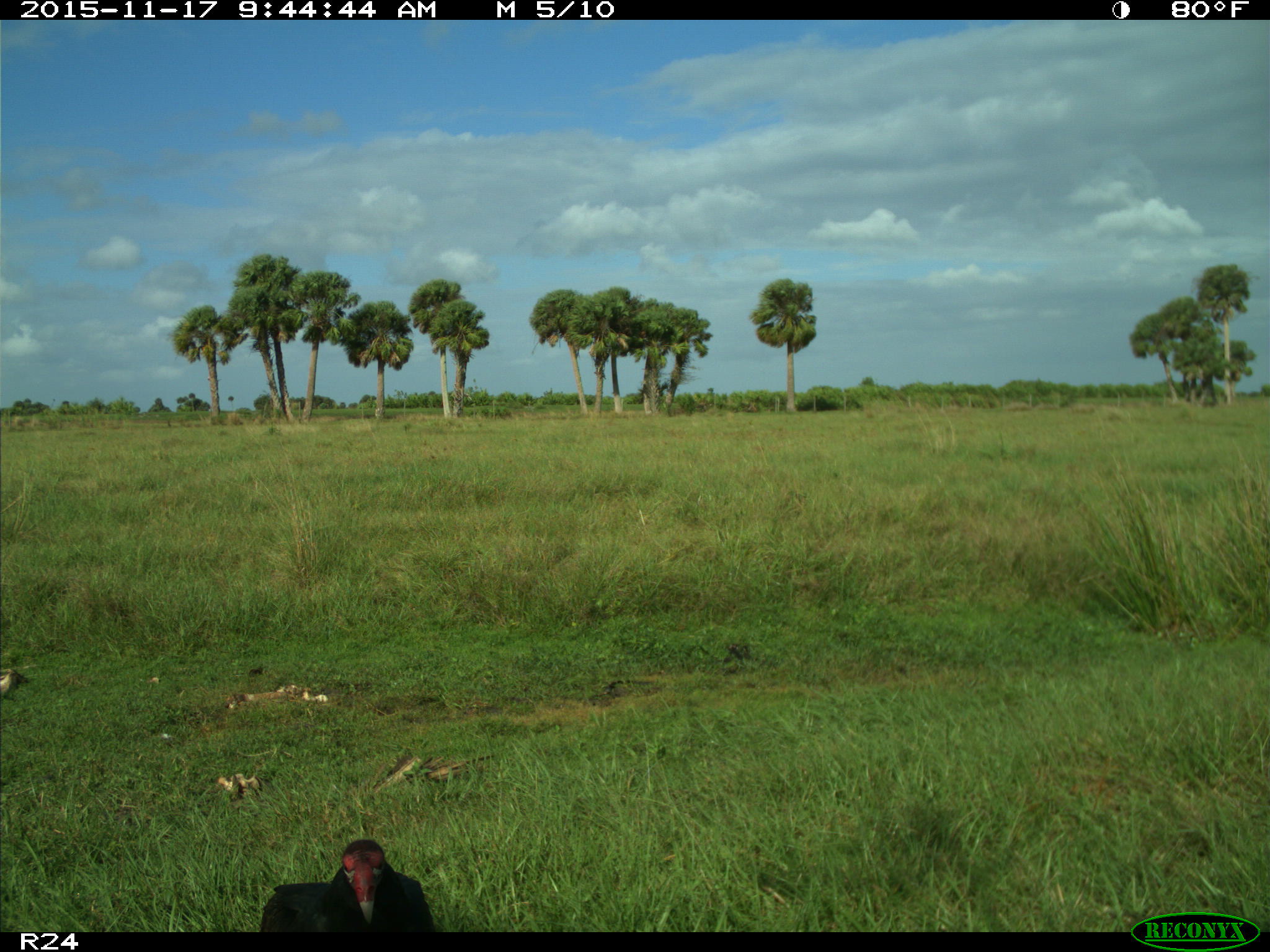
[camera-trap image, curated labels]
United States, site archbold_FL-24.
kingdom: Animalia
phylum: Chordata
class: Aves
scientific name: Aves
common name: birds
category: unidentified bird